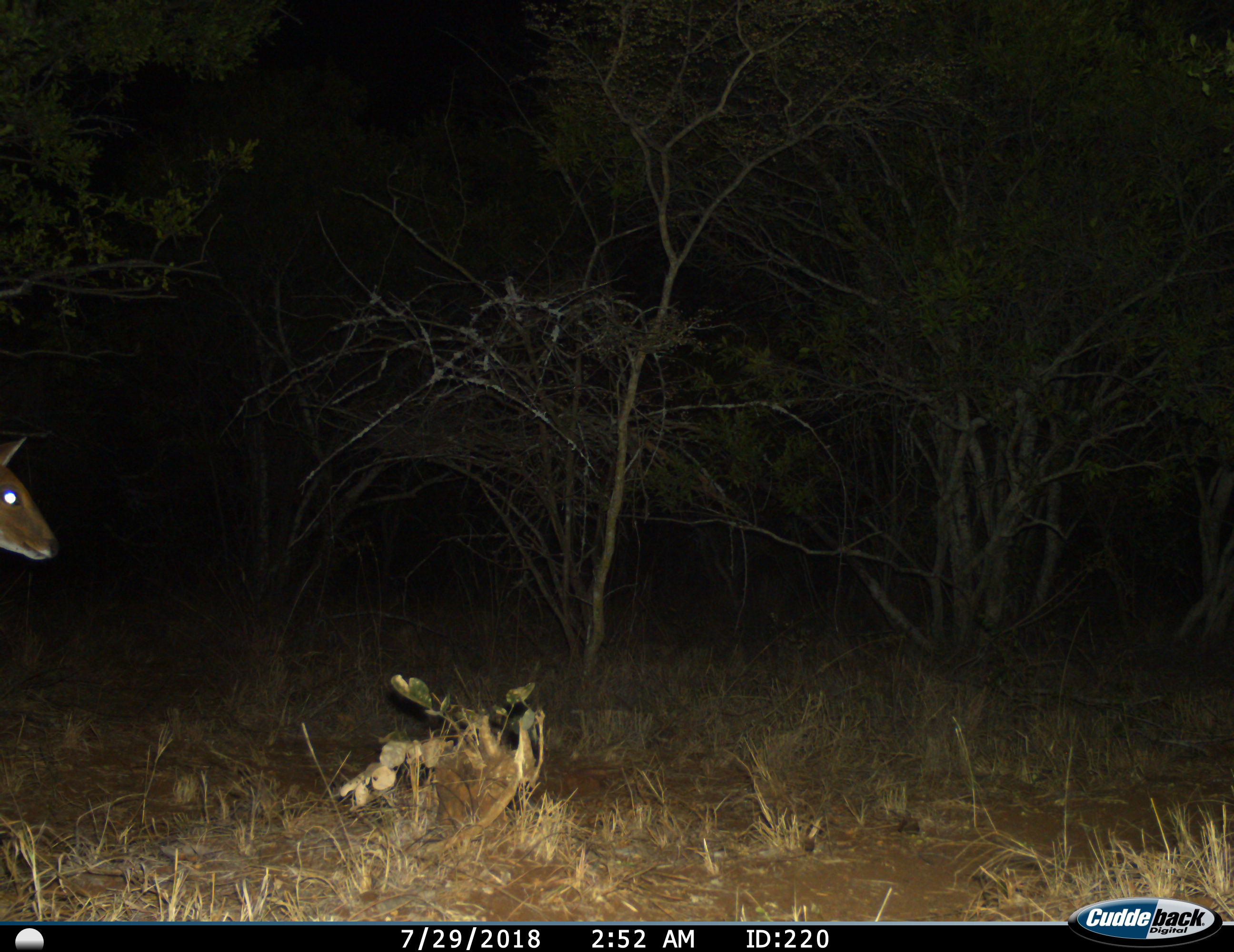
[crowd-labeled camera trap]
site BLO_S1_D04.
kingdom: Animalia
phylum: Chordata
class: Mammalia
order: Artiodactyla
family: Bovidae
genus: Aepyceros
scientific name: Aepyceros melampus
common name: impala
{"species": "impala (Aepyceros melampus)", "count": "1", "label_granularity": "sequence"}